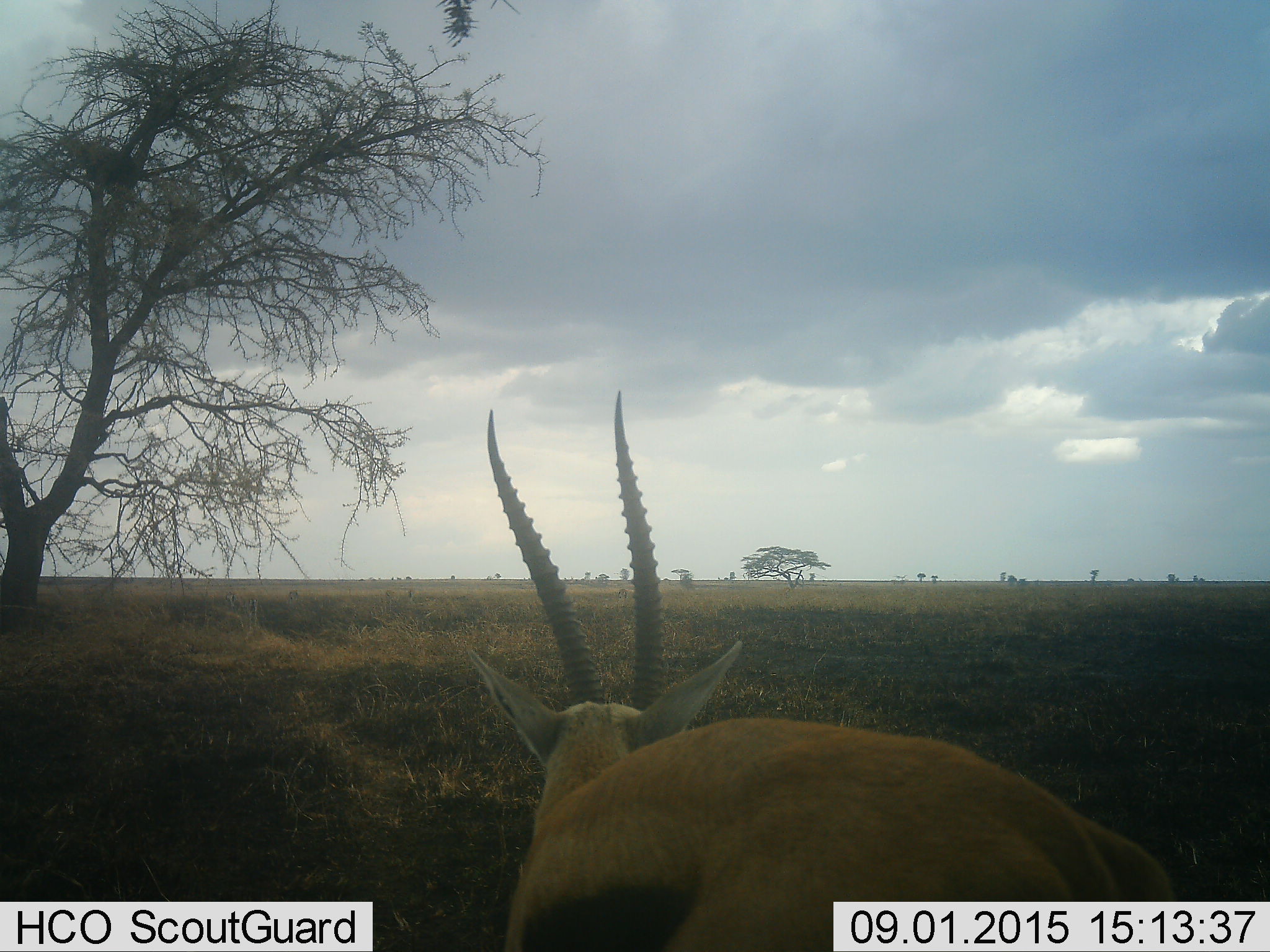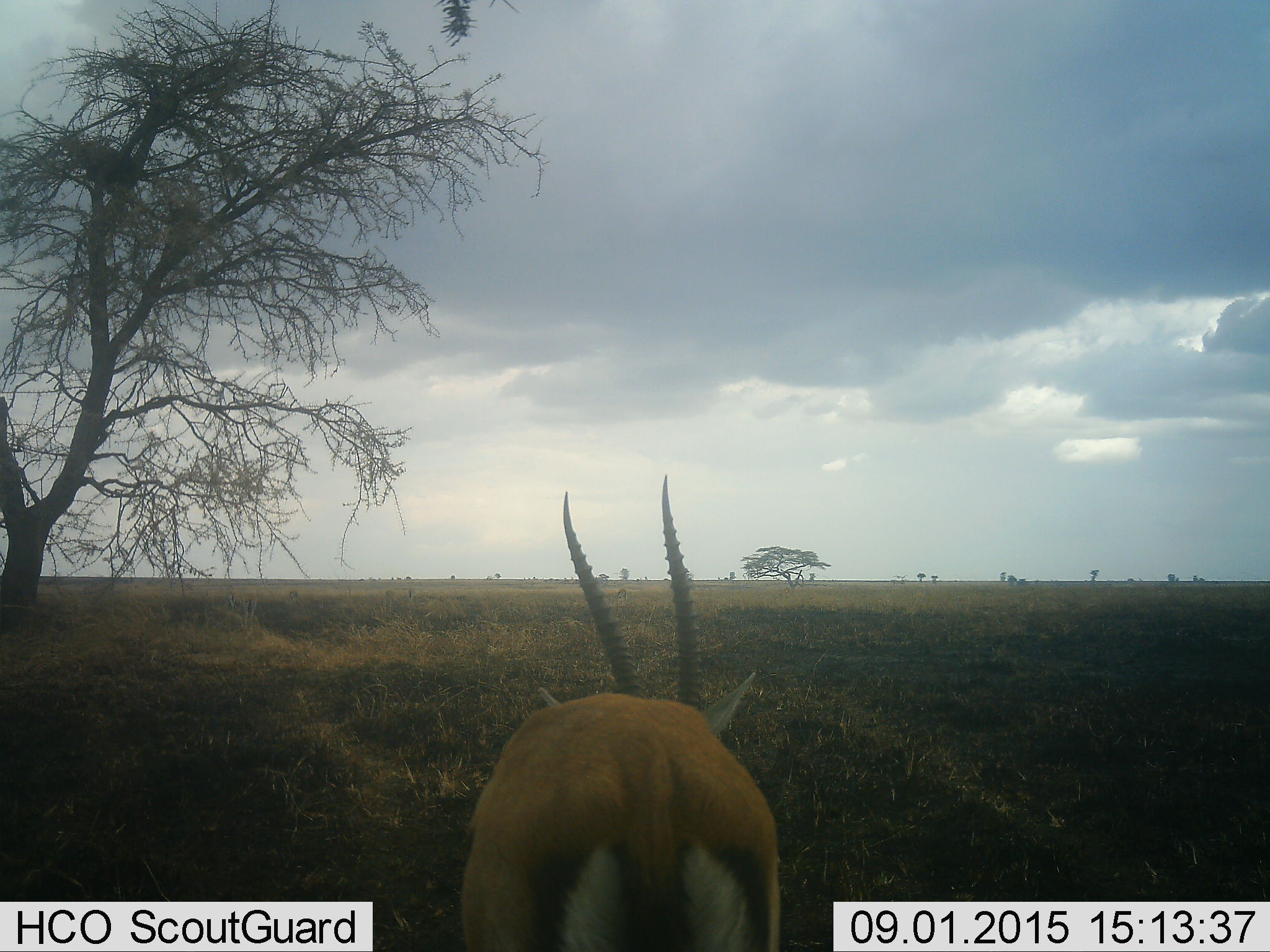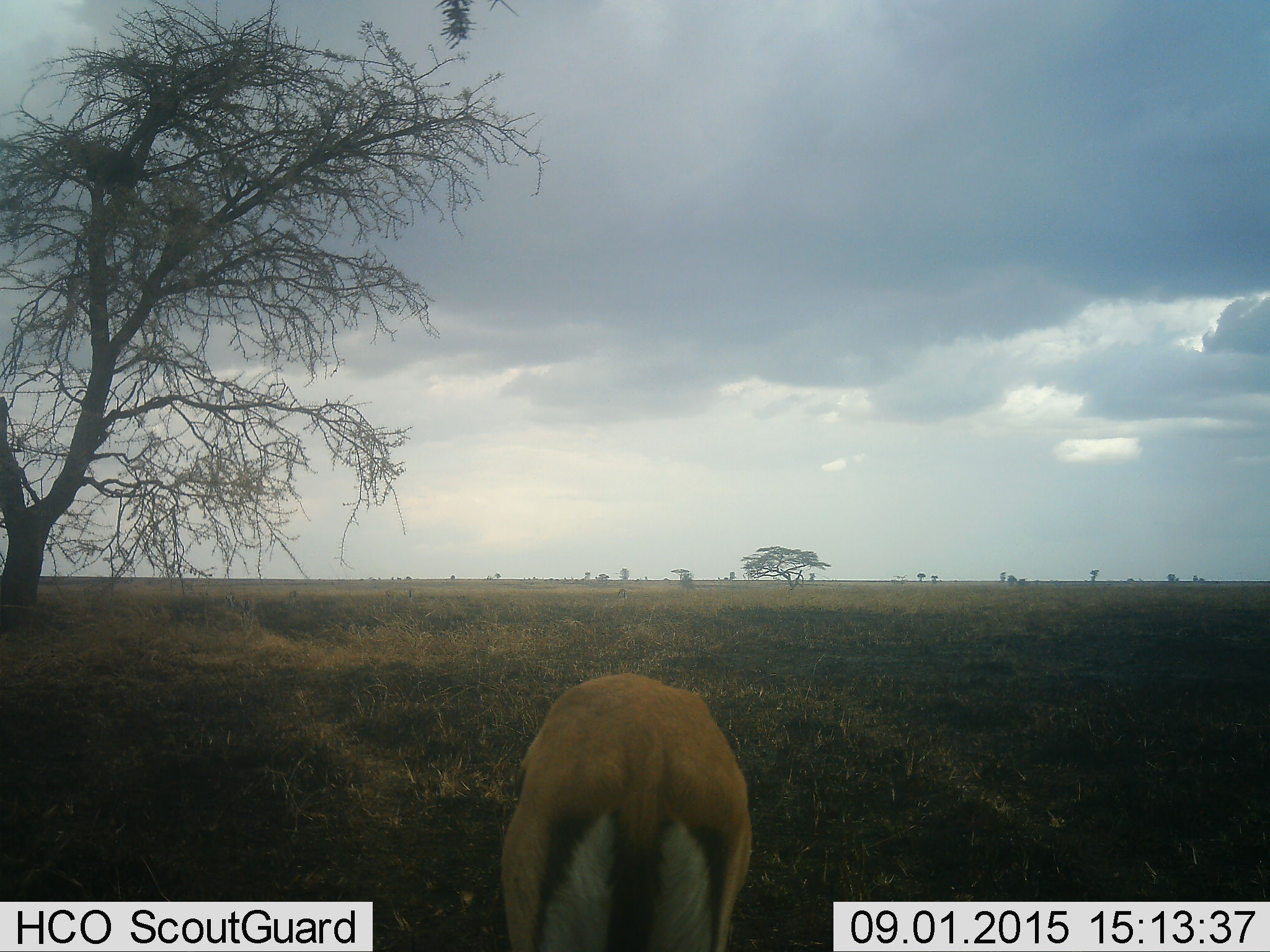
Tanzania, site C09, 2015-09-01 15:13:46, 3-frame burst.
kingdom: Animalia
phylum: Chordata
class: Mammalia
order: Artiodactyla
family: Bovidae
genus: Eudorcas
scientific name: Eudorcas thomsonii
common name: thomson's gazelle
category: gazellethomsons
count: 1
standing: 44%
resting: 0%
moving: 44%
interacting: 0%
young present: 0%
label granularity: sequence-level